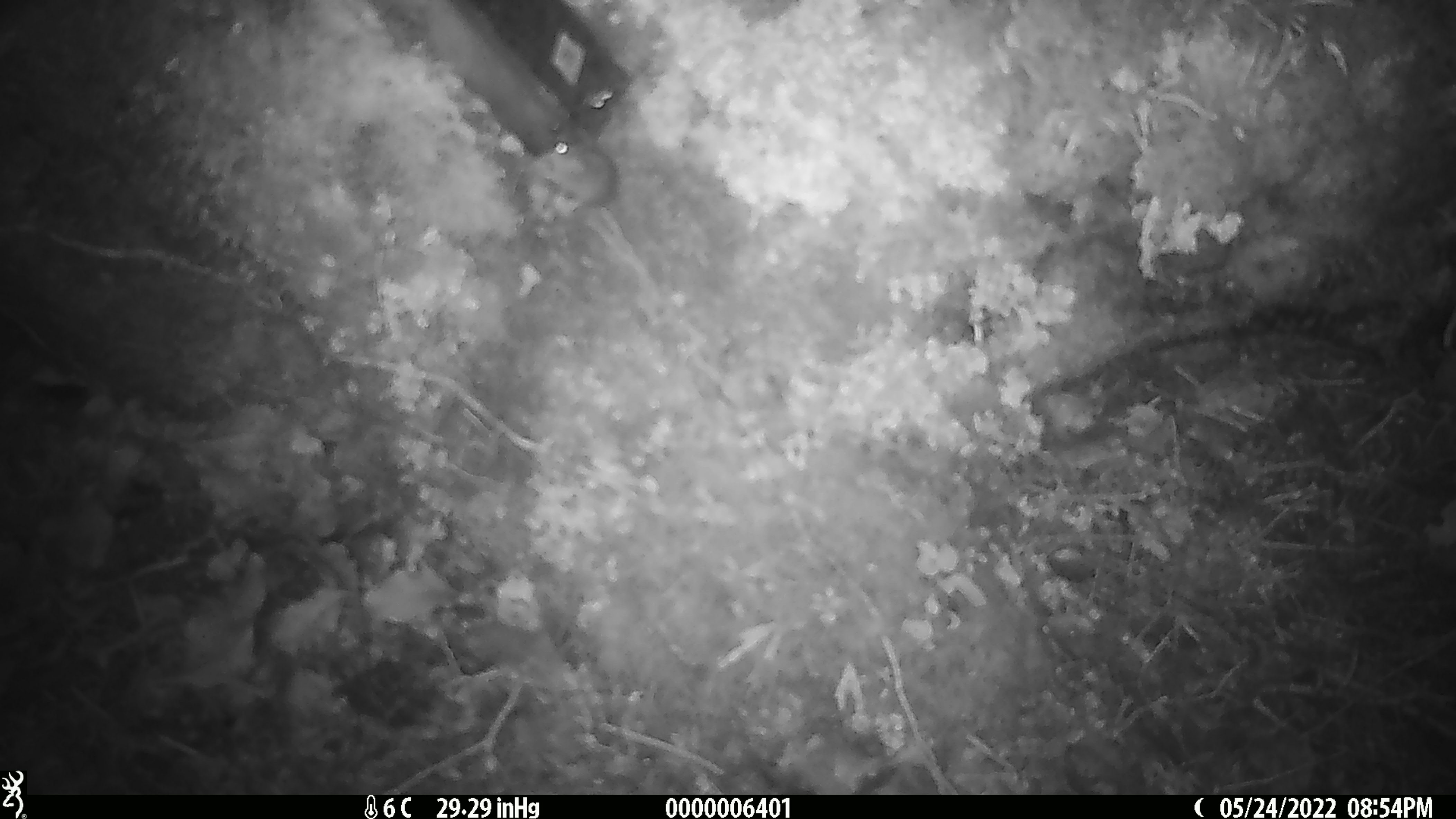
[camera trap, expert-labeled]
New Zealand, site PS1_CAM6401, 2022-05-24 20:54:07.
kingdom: Animalia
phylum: Chordata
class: Mammalia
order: Rodentia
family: Muridae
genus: Mus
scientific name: Mus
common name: mouse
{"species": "mouse (Mus)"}